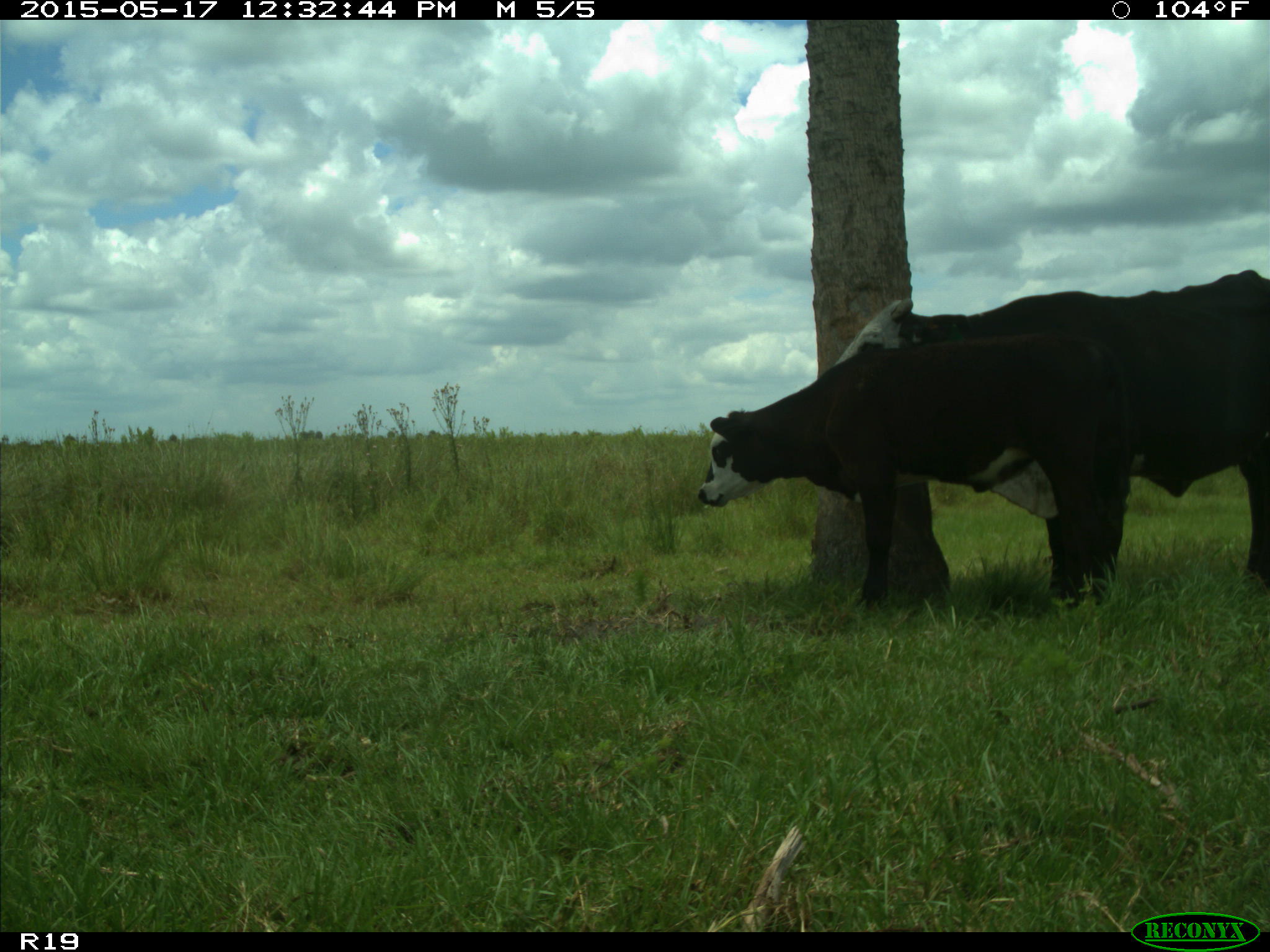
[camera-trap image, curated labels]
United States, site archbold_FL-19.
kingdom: Animalia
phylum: Chordata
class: Mammalia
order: Artiodactyla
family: Bovidae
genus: Bos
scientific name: Bos taurus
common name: domestic cow